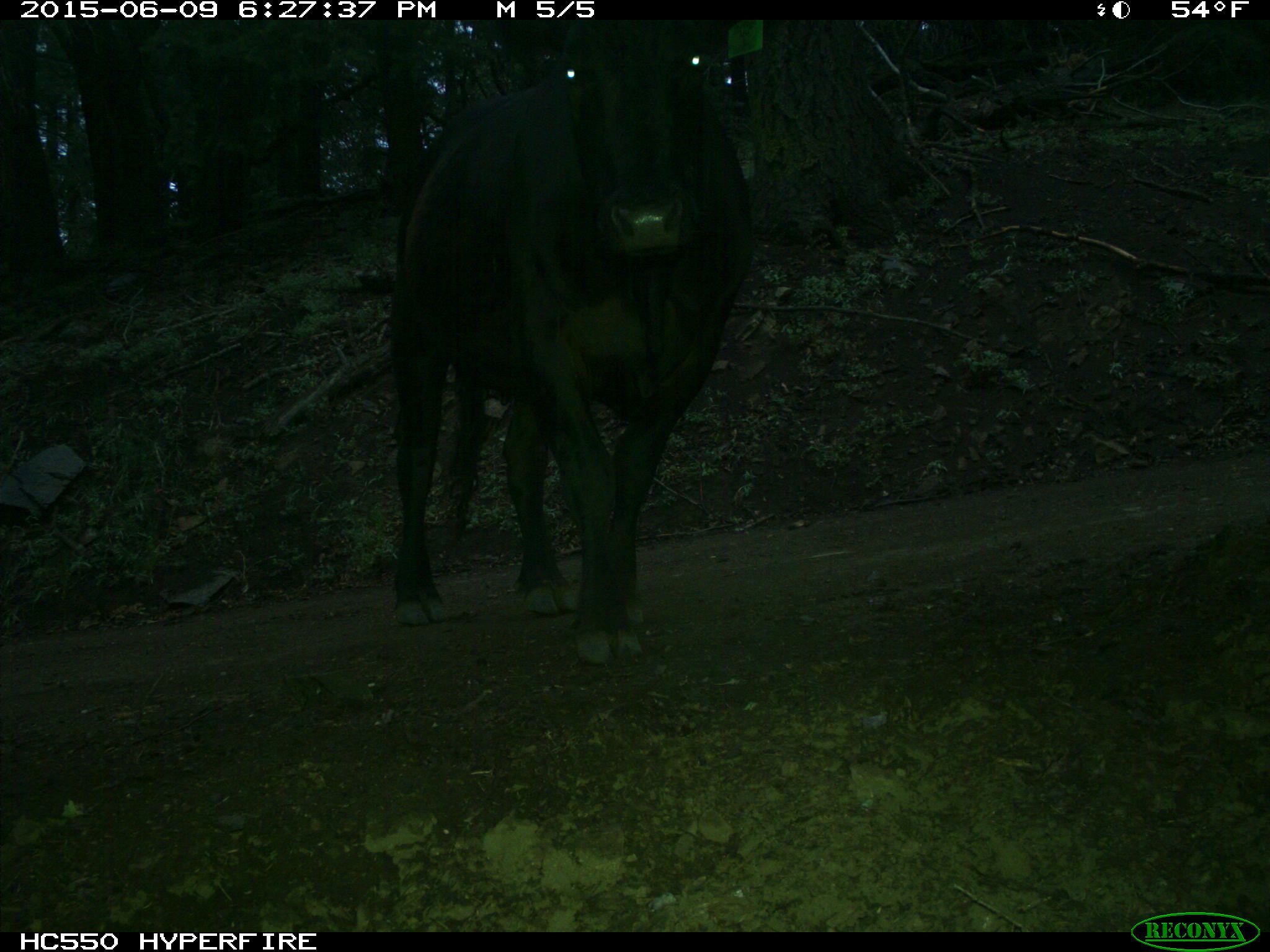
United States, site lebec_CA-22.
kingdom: Animalia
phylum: Chordata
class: Mammalia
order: Artiodactyla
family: Bovidae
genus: Bos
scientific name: Bos taurus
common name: domestic cow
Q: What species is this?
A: Bos taurus (domestic cow).